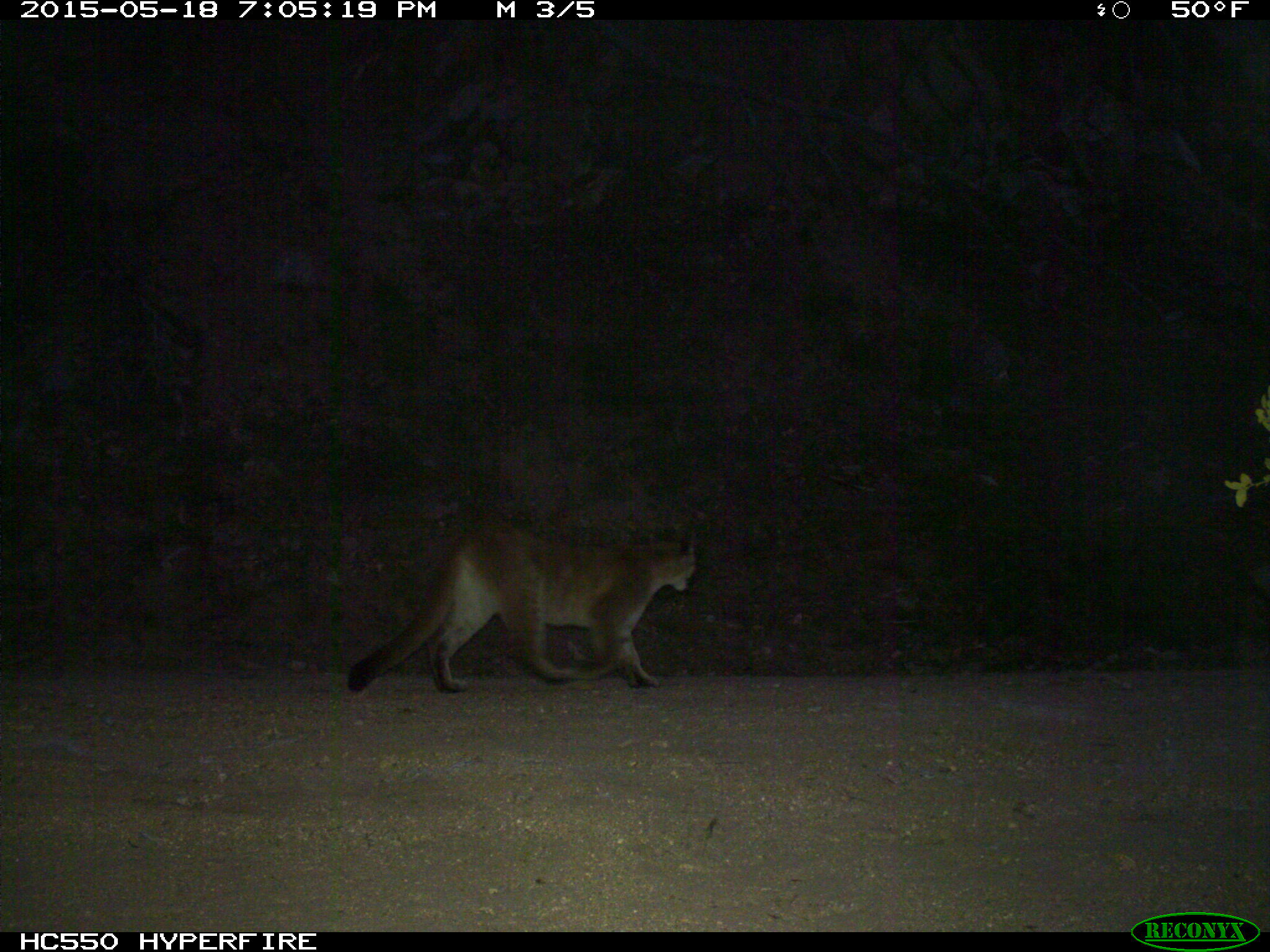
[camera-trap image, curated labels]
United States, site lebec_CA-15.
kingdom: Animalia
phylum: Chordata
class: Mammalia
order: Carnivora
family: Felidae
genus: Puma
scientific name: Puma concolor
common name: mountain lion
Puma concolor (mountain lion).